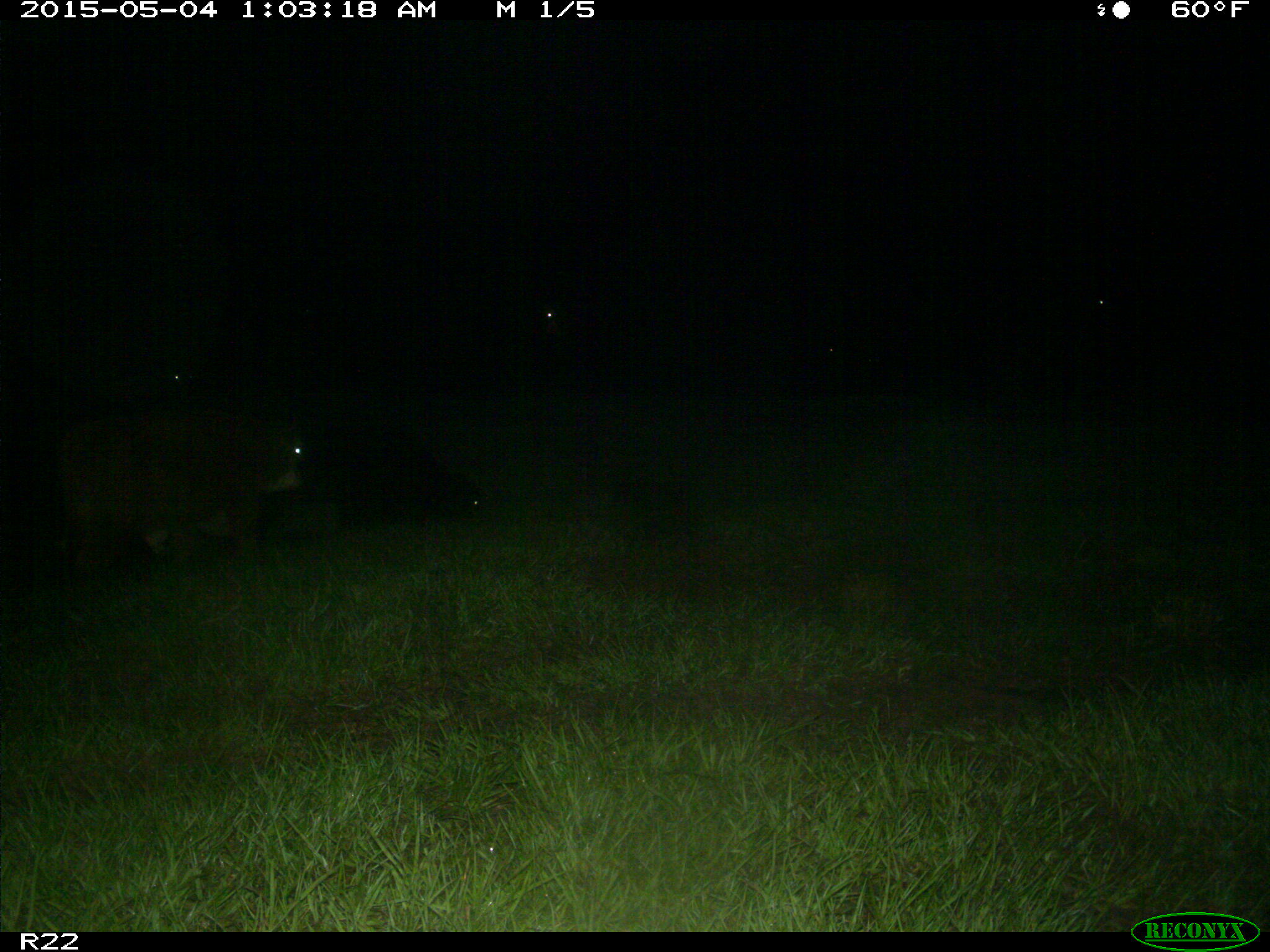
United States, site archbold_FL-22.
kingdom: Animalia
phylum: Chordata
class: Mammalia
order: Artiodactyla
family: Bovidae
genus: Bos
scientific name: Bos taurus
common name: domestic cow